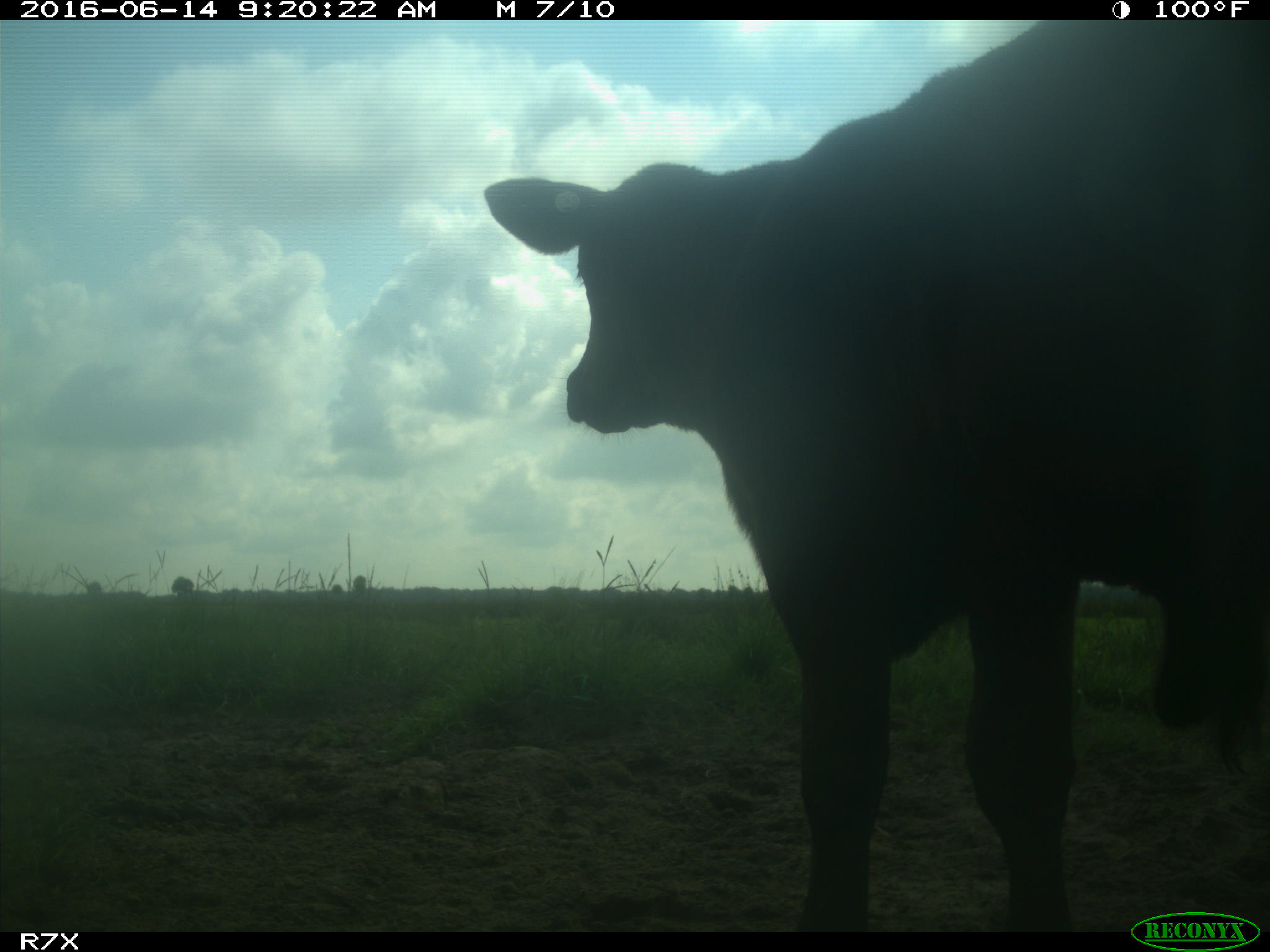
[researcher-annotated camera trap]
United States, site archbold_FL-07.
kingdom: Animalia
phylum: Chordata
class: Mammalia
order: Artiodactyla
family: Bovidae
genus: Bos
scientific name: Bos taurus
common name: domestic cow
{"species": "Bos taurus (domestic cow)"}